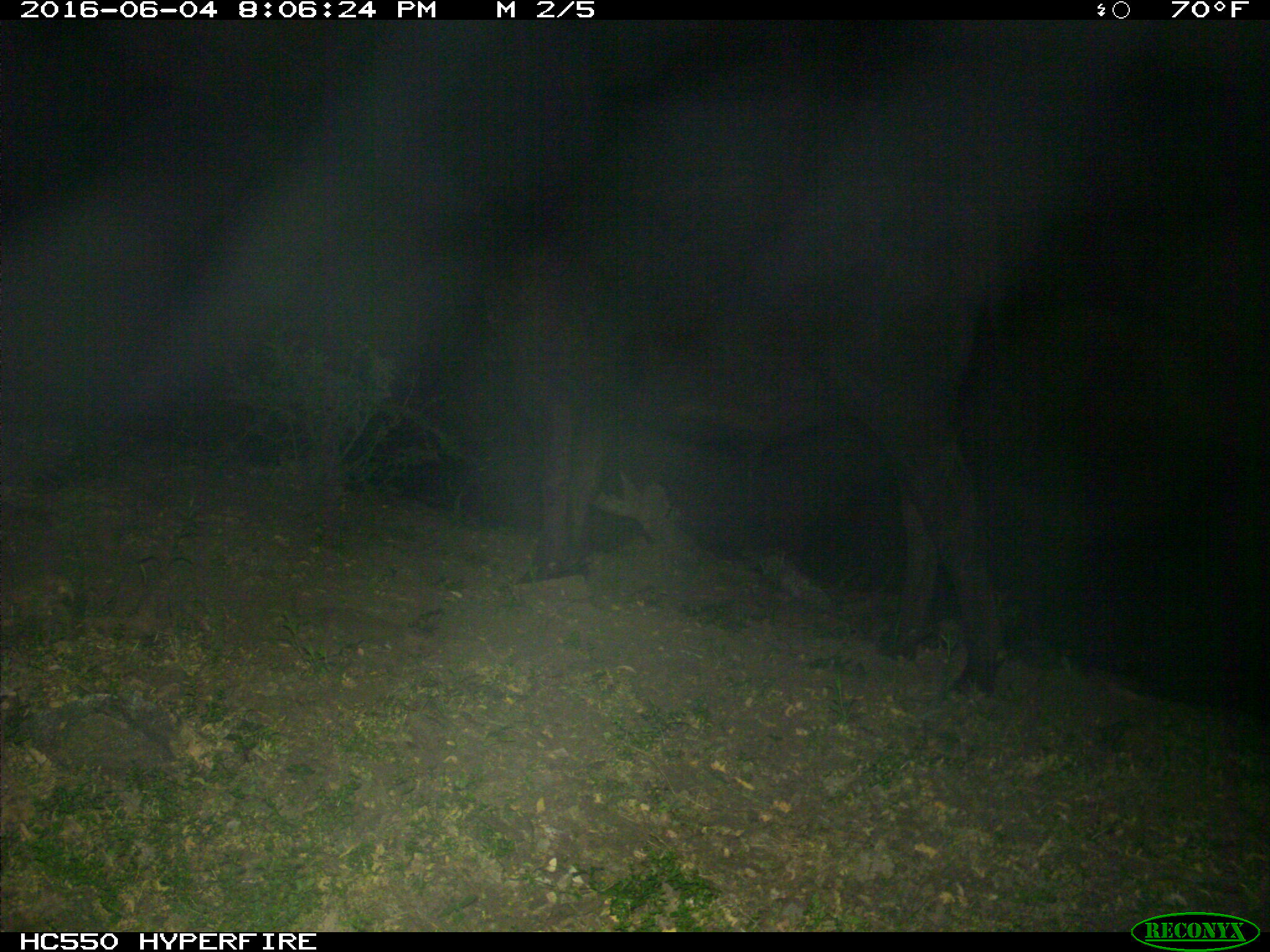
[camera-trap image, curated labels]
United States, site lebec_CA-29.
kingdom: Animalia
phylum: Chordata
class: Mammalia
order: Artiodactyla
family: Bovidae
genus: Bos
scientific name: Bos taurus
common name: domestic cow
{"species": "Bos taurus (domestic cow)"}